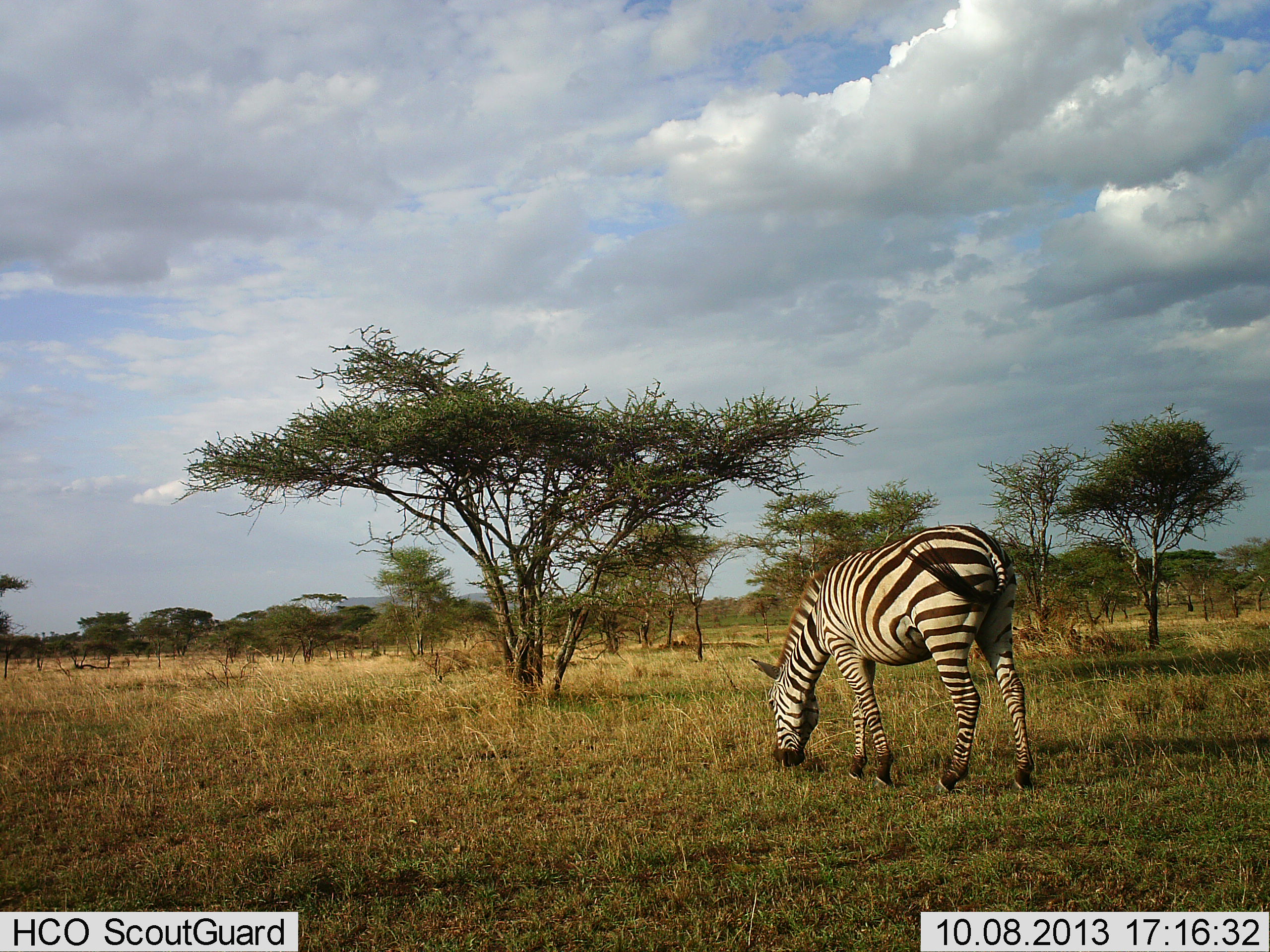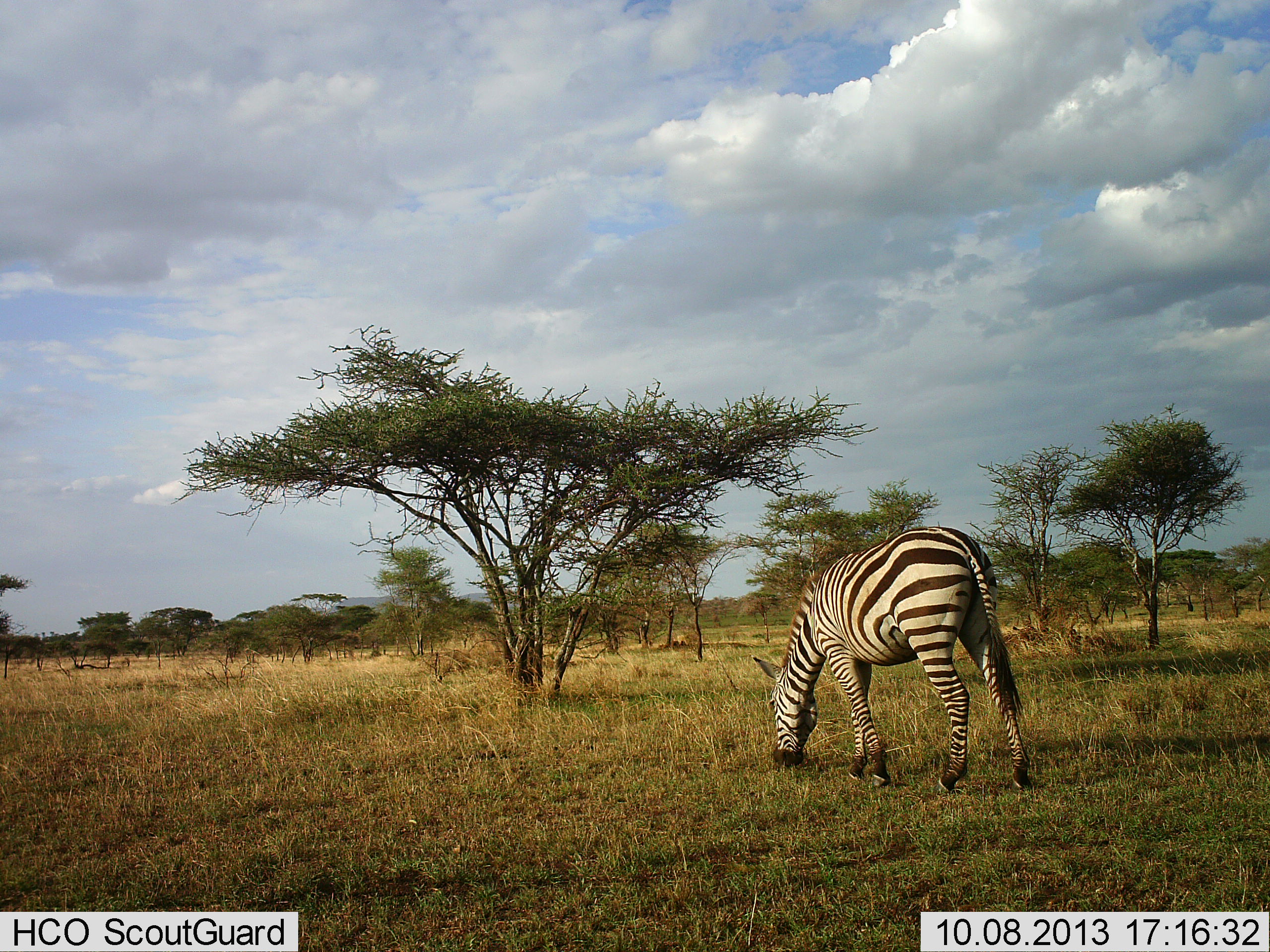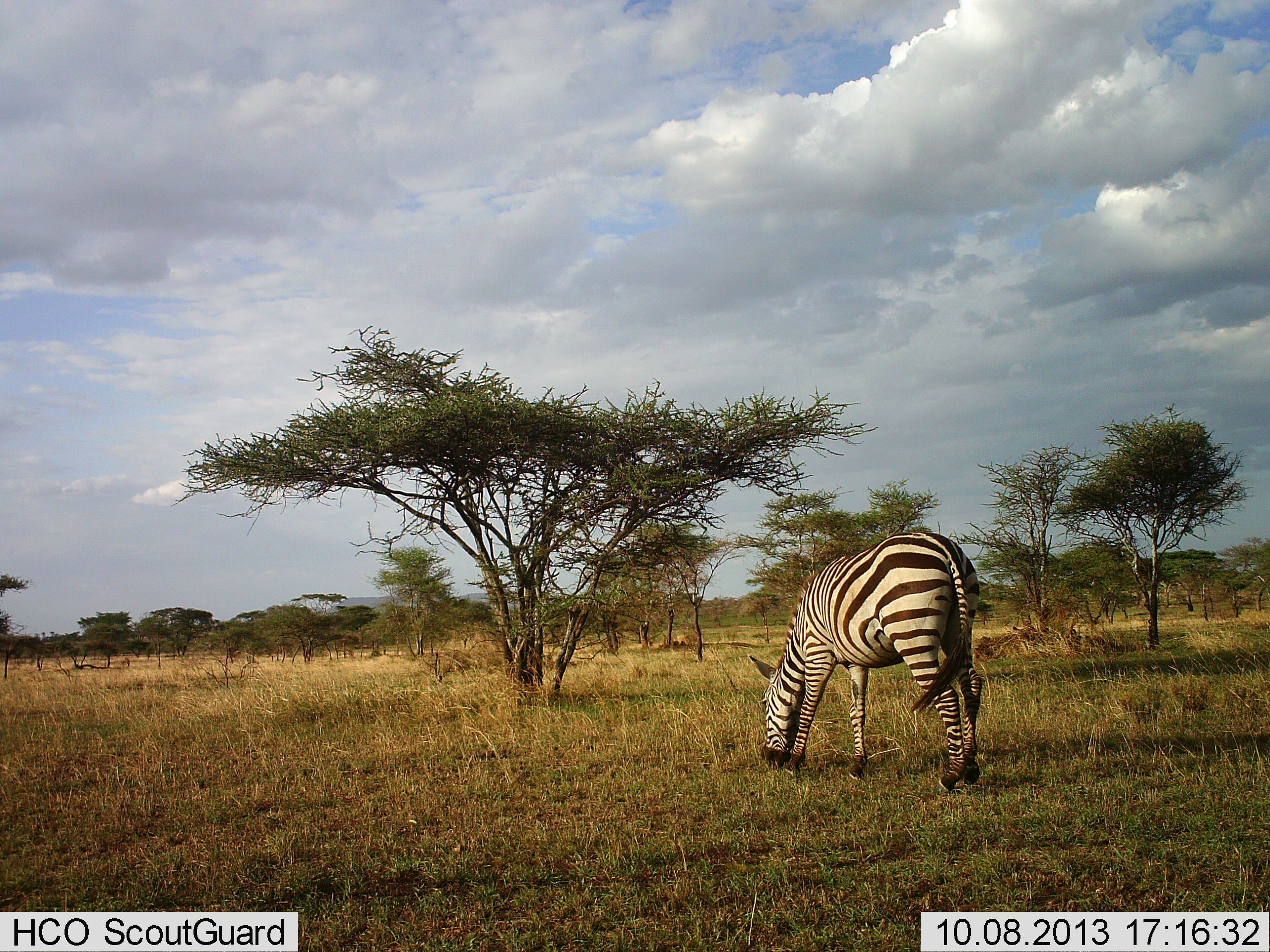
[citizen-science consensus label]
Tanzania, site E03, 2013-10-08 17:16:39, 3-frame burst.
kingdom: Animalia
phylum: Chordata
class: Mammalia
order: Perissodactyla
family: Equidae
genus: Equus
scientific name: Equus quagga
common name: plains zebra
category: zebra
Zebra (plains zebra) (Equus quagga), count 1. Behavior (volunteer vote fractions): standing 20%, resting 0%, moving 0%, interacting 0%. Young present (vote fraction): 0%. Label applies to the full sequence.